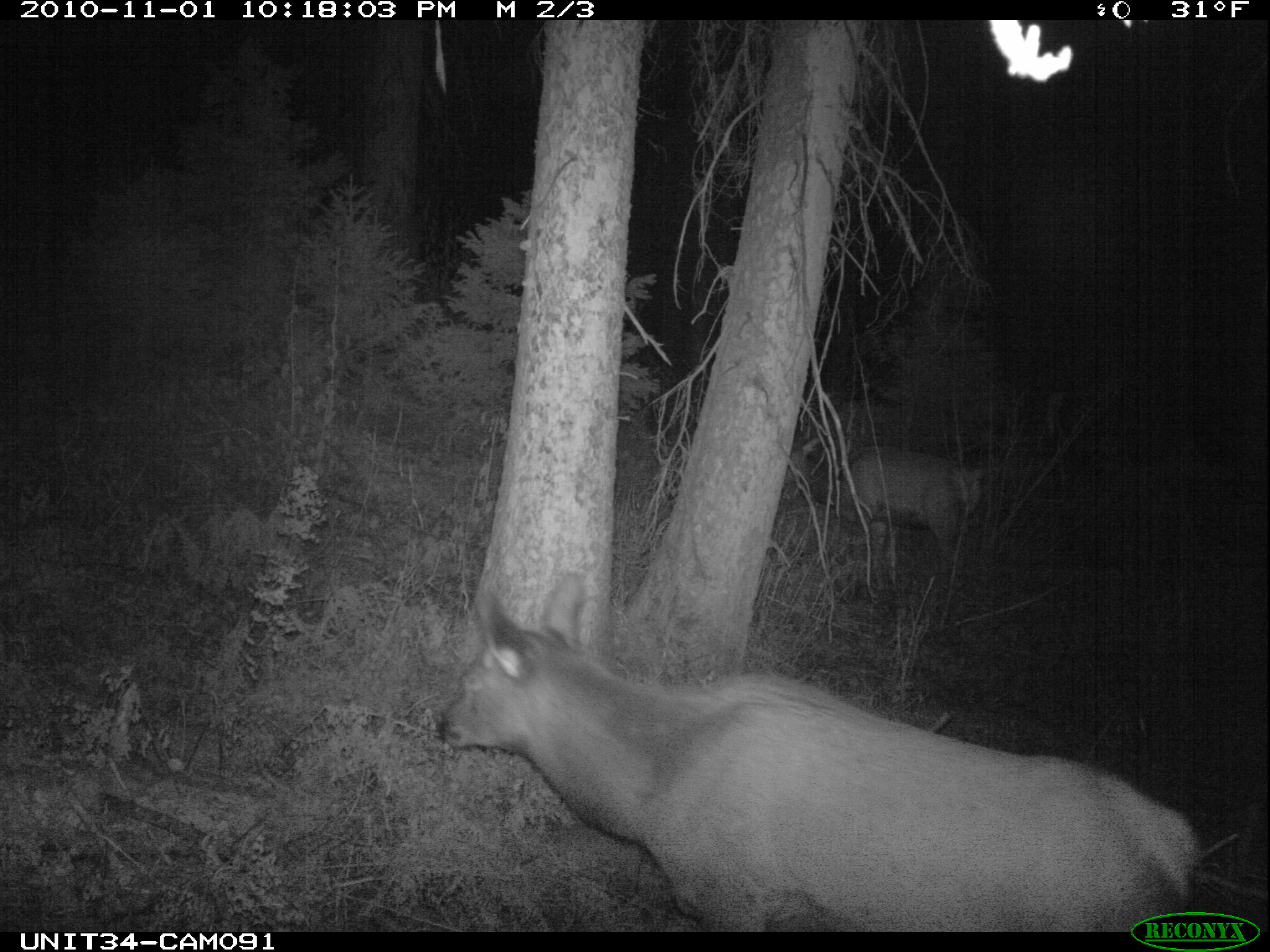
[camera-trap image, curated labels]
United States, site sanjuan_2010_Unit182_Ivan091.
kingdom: Animalia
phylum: Chordata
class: Mammalia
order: Artiodactyla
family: Cervidae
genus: Cervus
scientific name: Cervus elaphus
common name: red deer